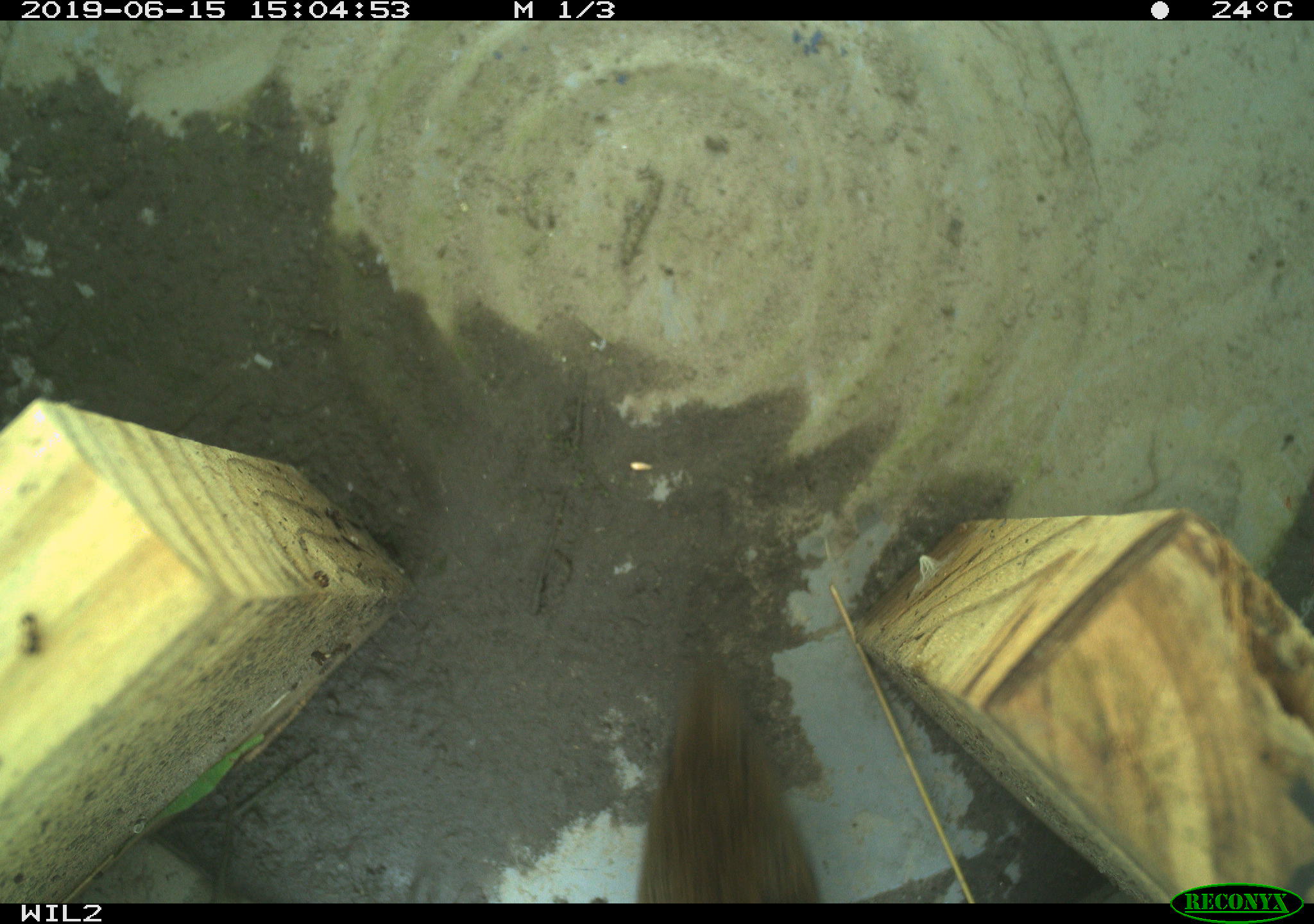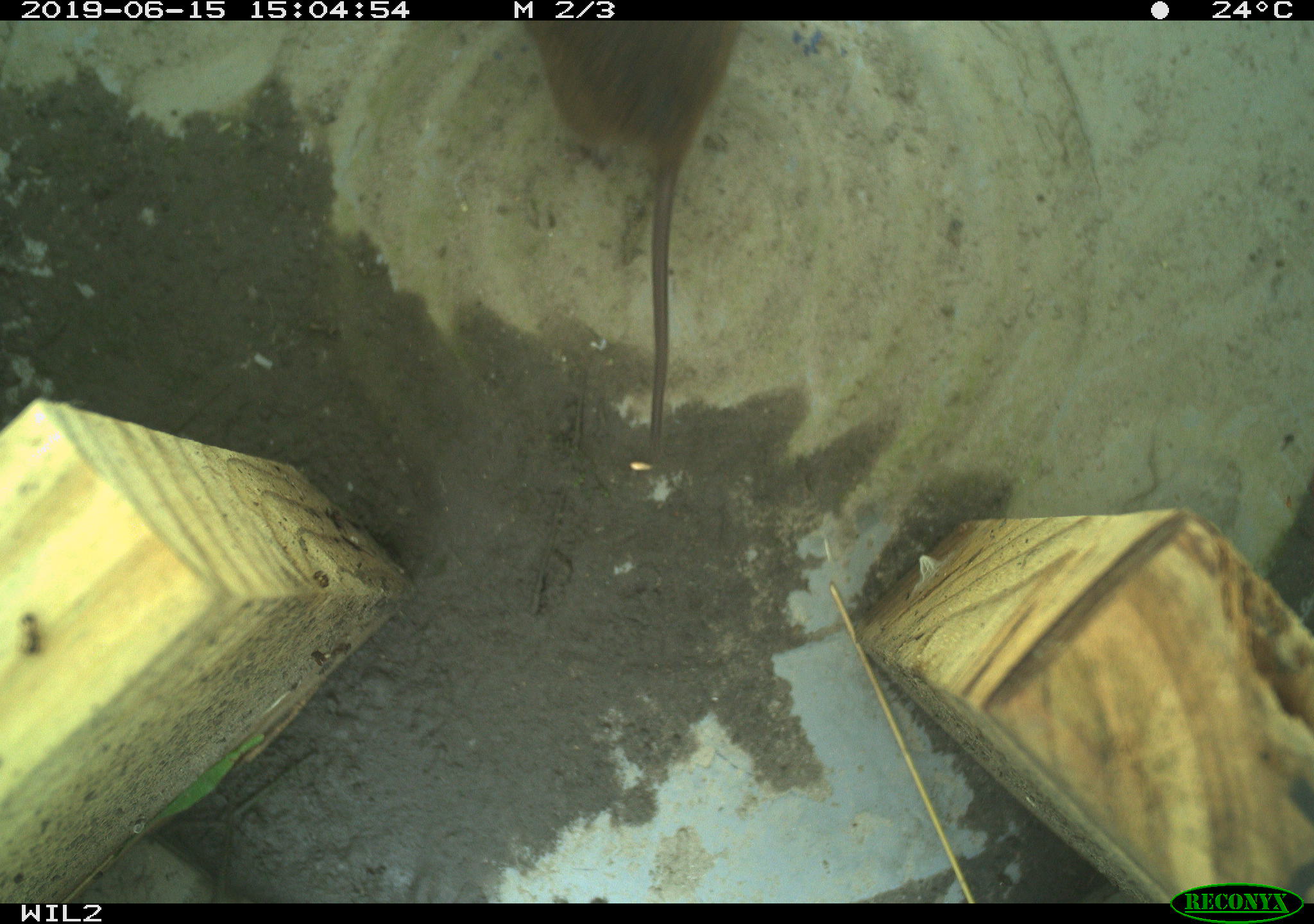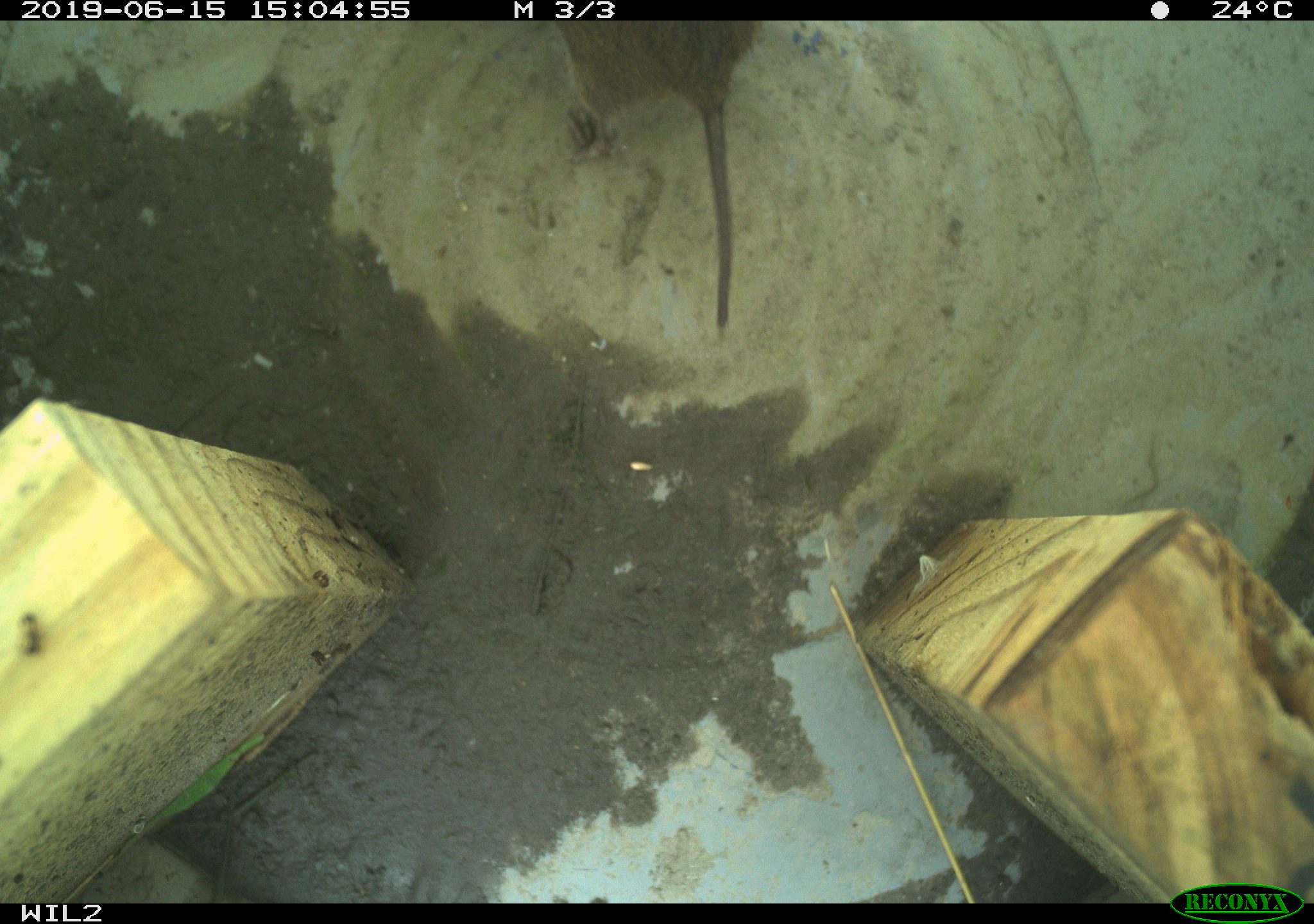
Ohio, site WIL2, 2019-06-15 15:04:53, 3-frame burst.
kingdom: Animalia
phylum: Chordata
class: Mammalia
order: Rodentia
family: Cricetidae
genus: Microtus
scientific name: Microtus pennsylvanicus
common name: meadow vole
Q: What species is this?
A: Meadow vole (Microtus pennsylvanicus).